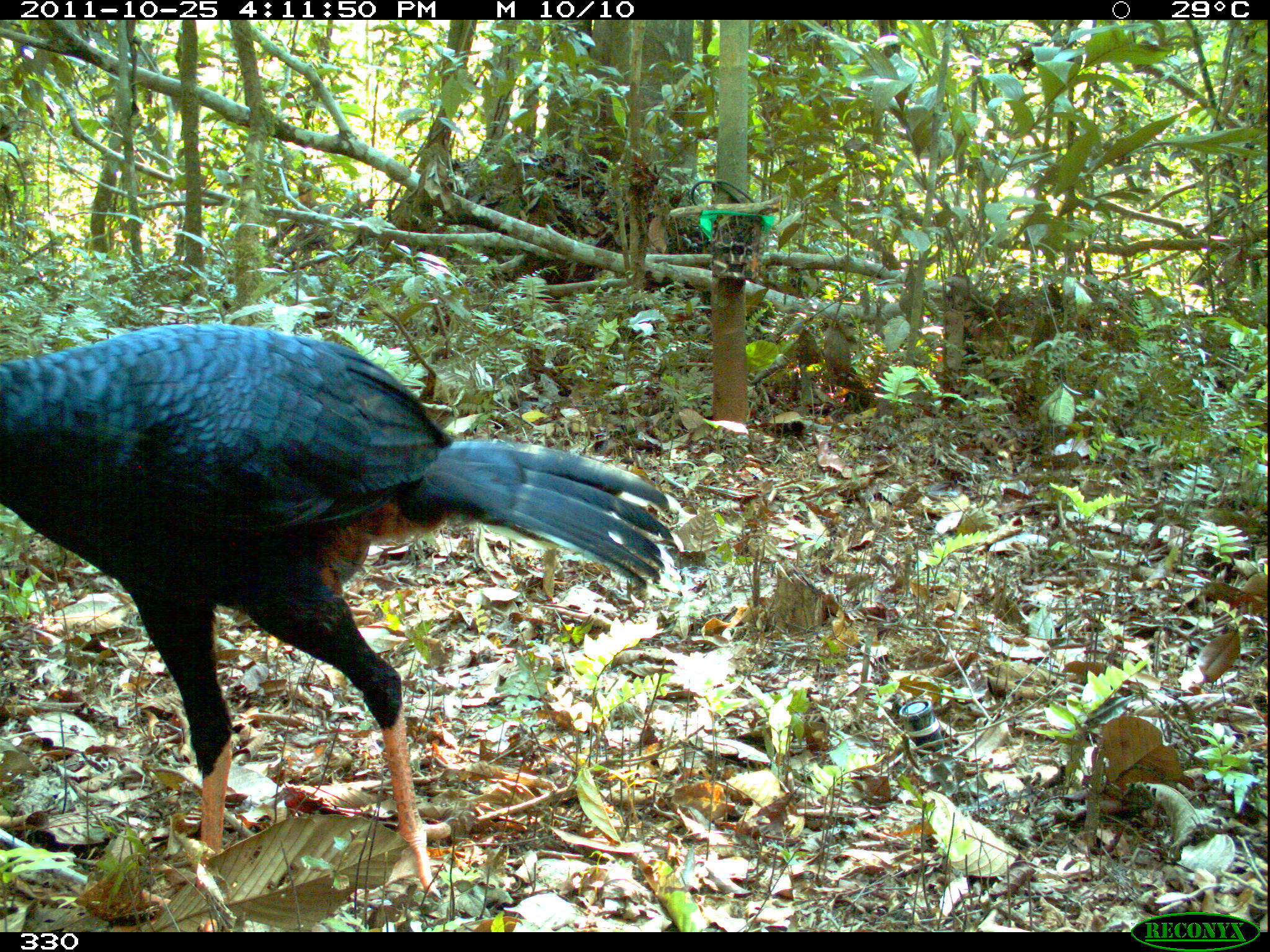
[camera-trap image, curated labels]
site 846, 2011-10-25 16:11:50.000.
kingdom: Animalia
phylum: Chordata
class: Aves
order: Galliformes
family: Cracidae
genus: Mitu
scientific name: Mitu tuberosum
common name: razor-billed curassow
Mitu tuberosum (razor-billed curassow).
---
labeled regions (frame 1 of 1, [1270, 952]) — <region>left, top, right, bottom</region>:
mitu tuberosum: <region>0, 320, 686, 905</region>